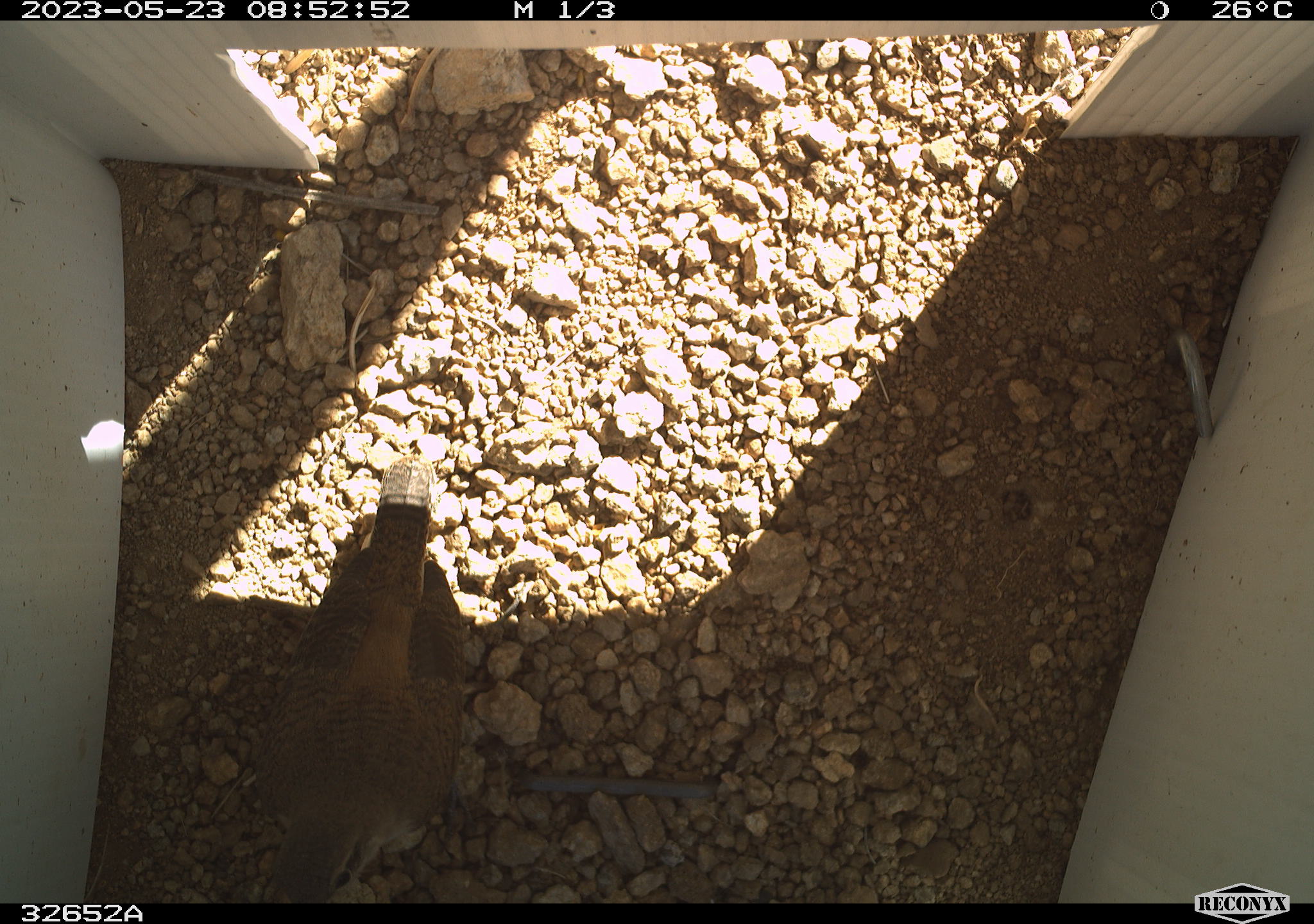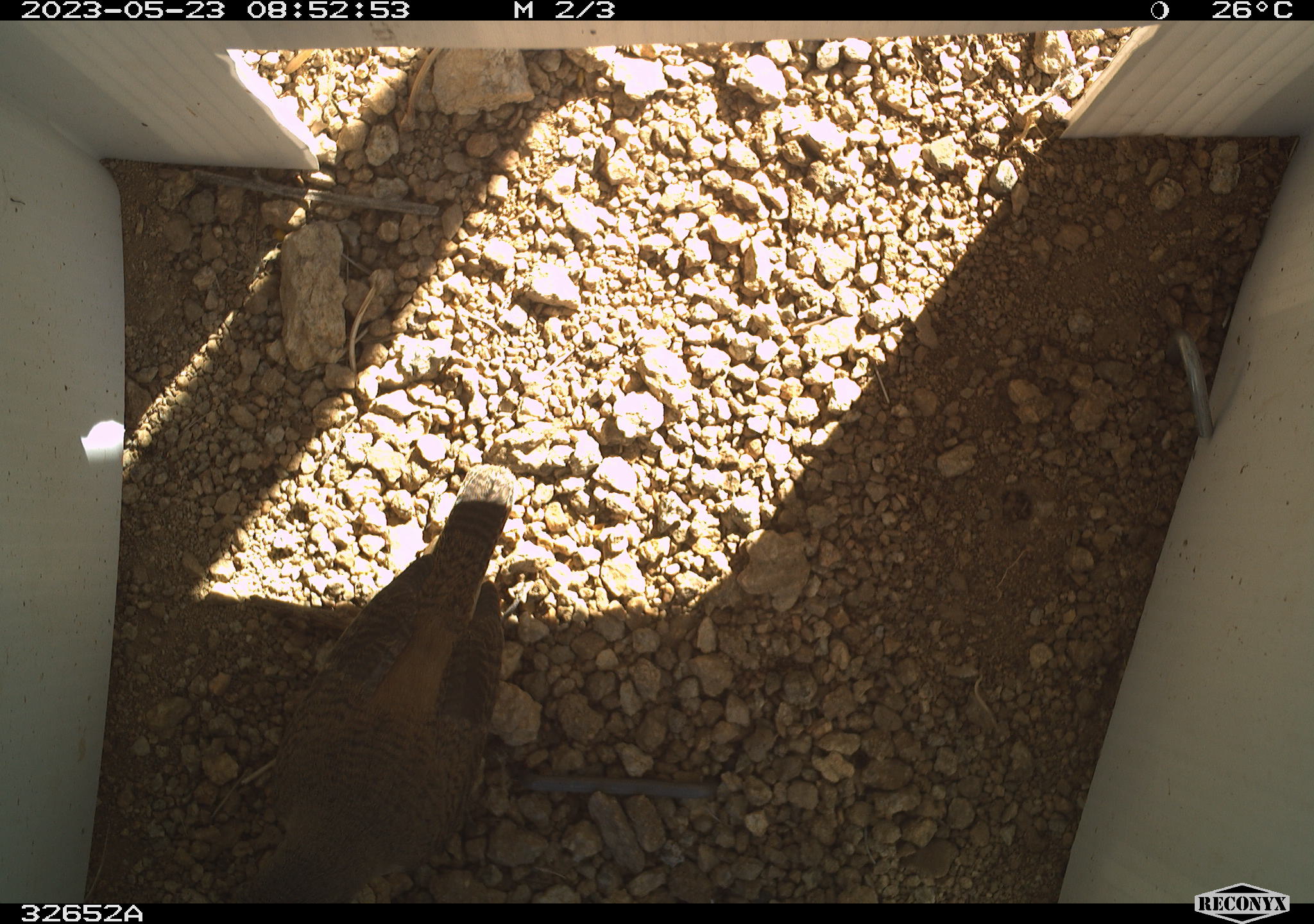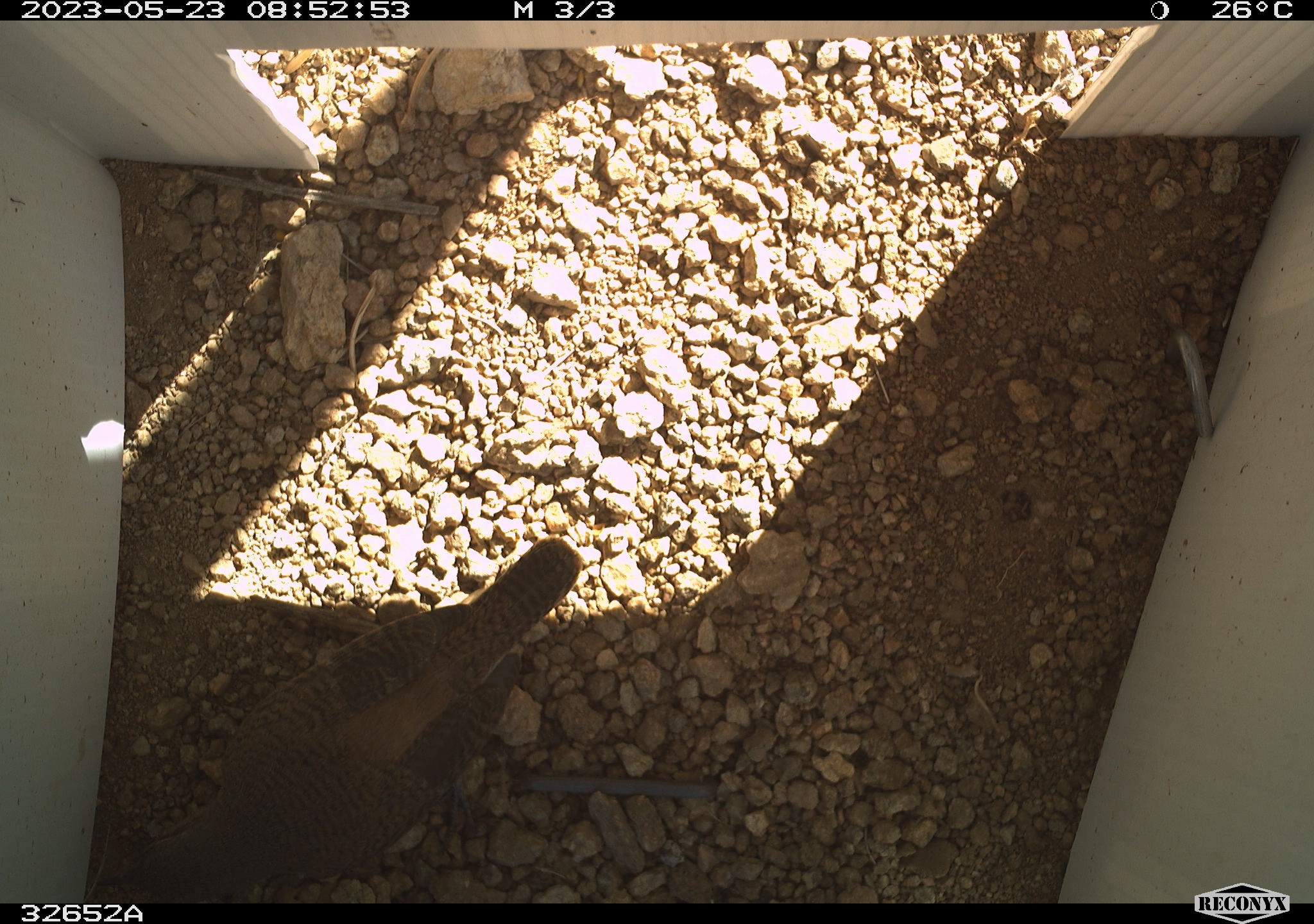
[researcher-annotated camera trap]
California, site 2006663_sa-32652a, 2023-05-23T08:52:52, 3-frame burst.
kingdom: Animalia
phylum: Chordata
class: Aves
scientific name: Aves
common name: bird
Bird (Aves).